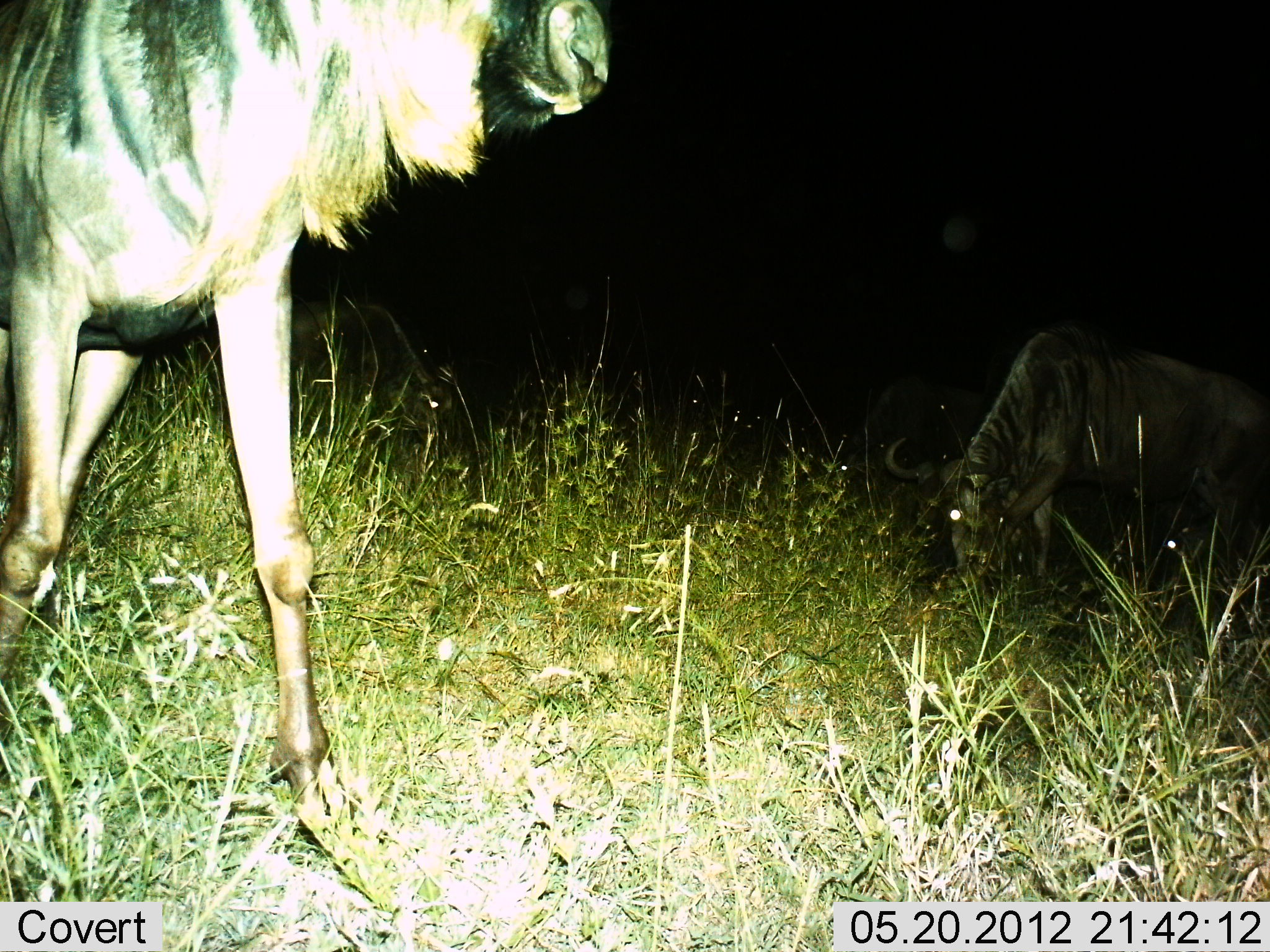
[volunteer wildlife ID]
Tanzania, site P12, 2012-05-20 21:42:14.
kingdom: Animalia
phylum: Chordata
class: Mammalia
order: Artiodactyla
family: Bovidae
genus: Connochaetes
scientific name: Connochaetes taurinus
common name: blue wildebeest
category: wildebeest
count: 2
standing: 50%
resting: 0%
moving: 50%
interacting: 0%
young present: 0%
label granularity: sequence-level